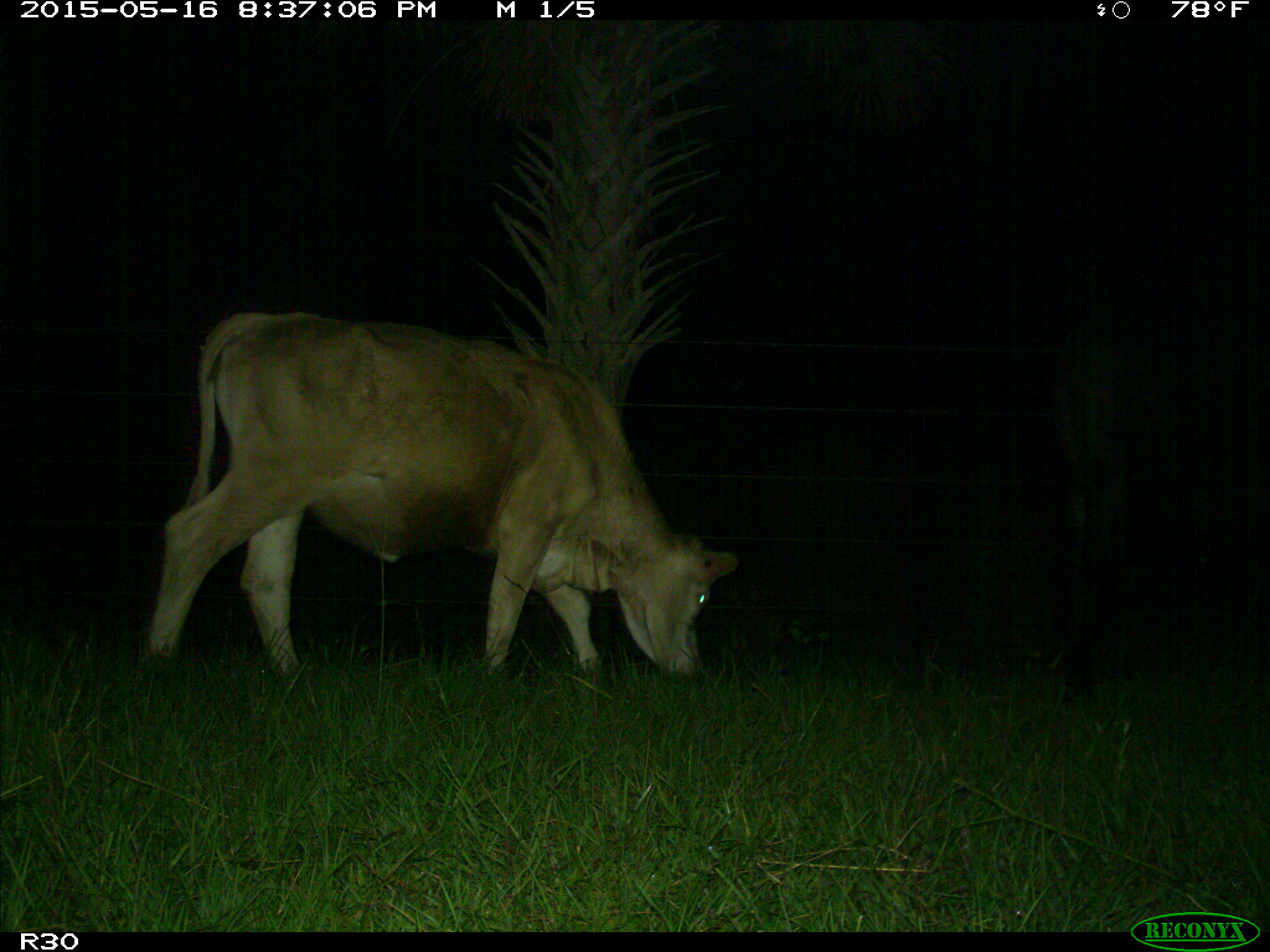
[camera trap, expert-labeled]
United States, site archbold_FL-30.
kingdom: Animalia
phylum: Chordata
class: Mammalia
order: Artiodactyla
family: Bovidae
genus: Bos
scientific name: Bos taurus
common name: domestic cow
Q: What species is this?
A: Bos taurus (domestic cow).